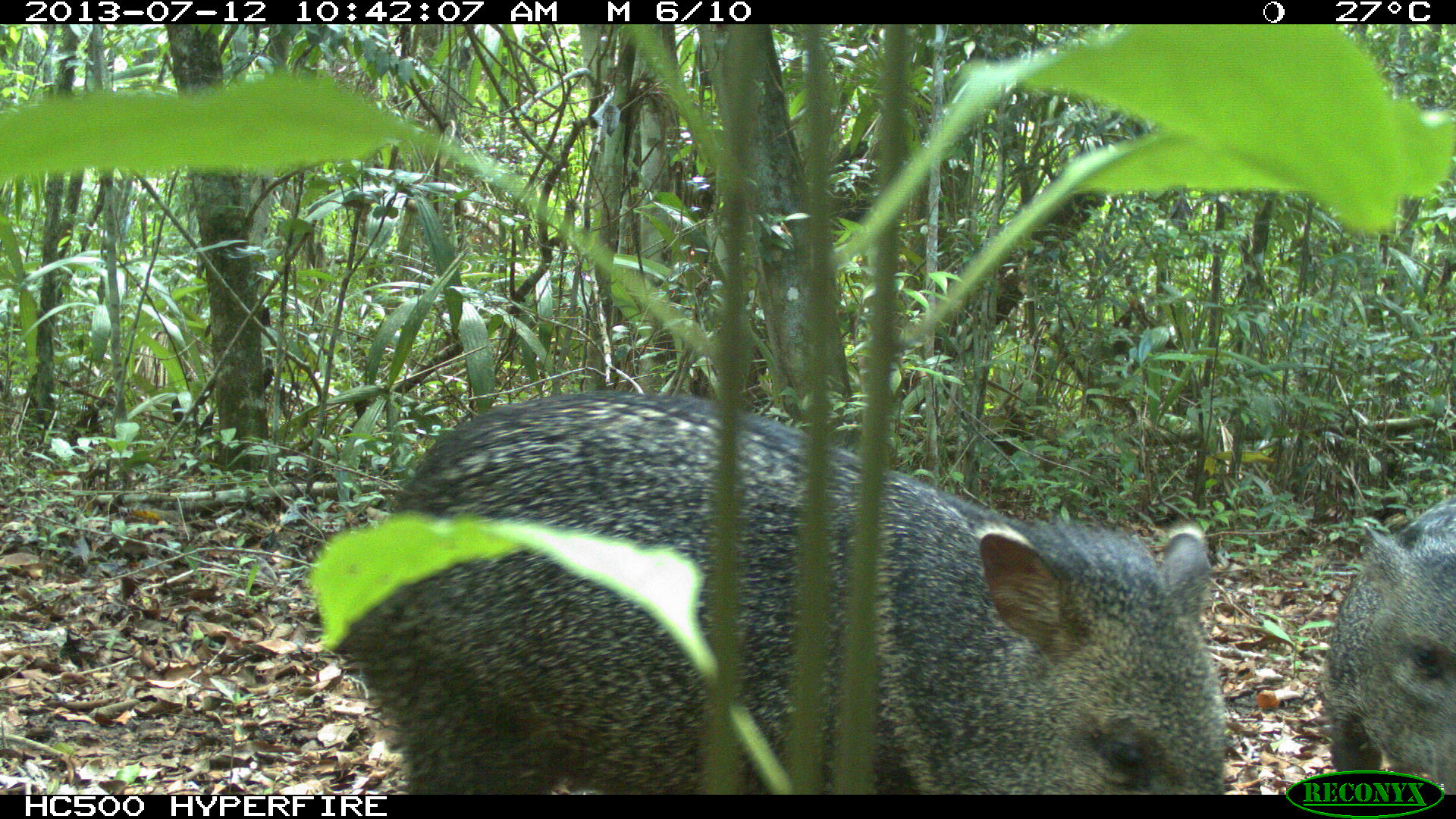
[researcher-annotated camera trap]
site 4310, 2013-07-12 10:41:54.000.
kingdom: Animalia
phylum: Chordata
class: Mammalia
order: Artiodactyla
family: Tayassuidae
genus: Pecari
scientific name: Pecari tajacu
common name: collared peccary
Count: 13.